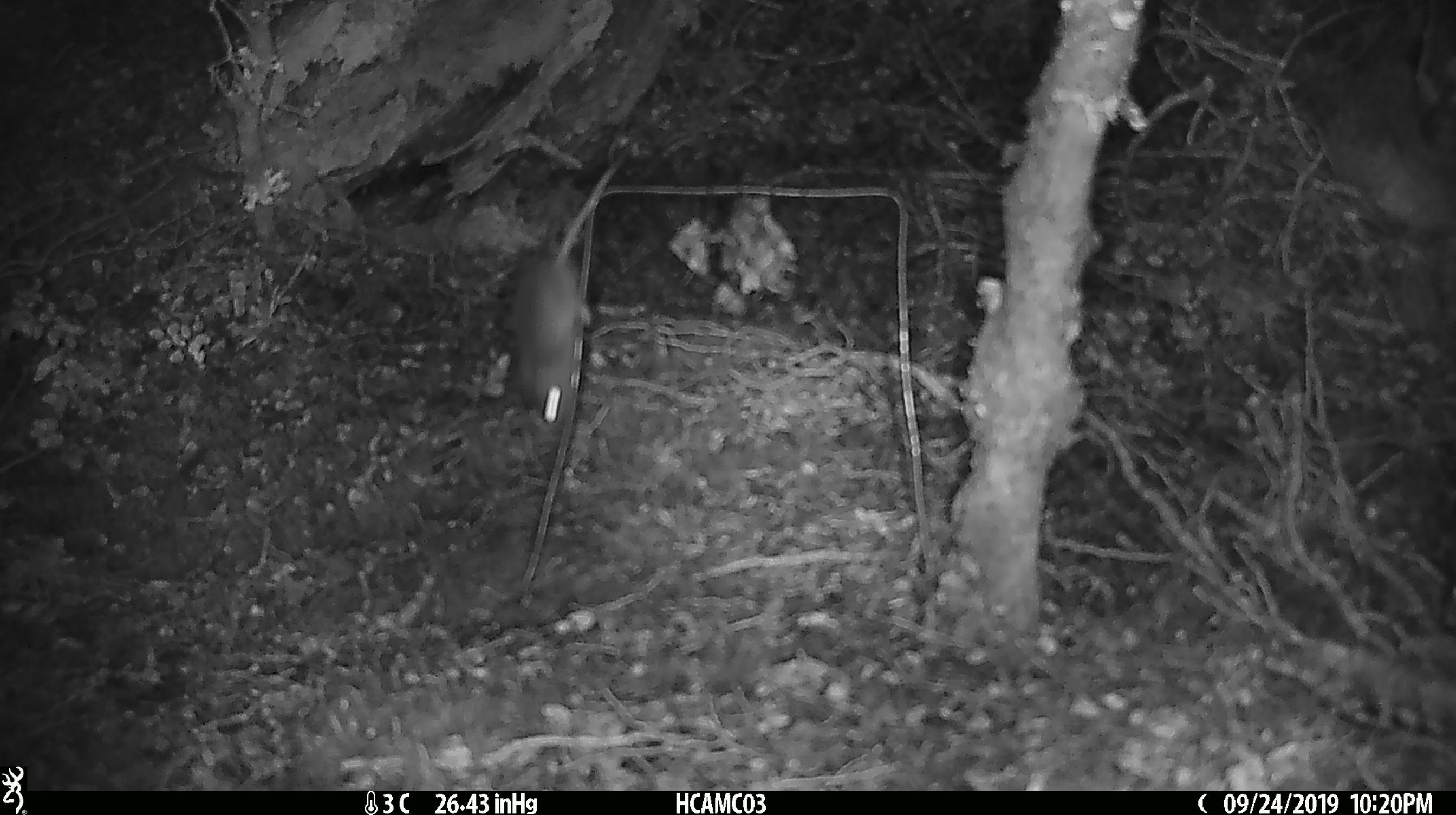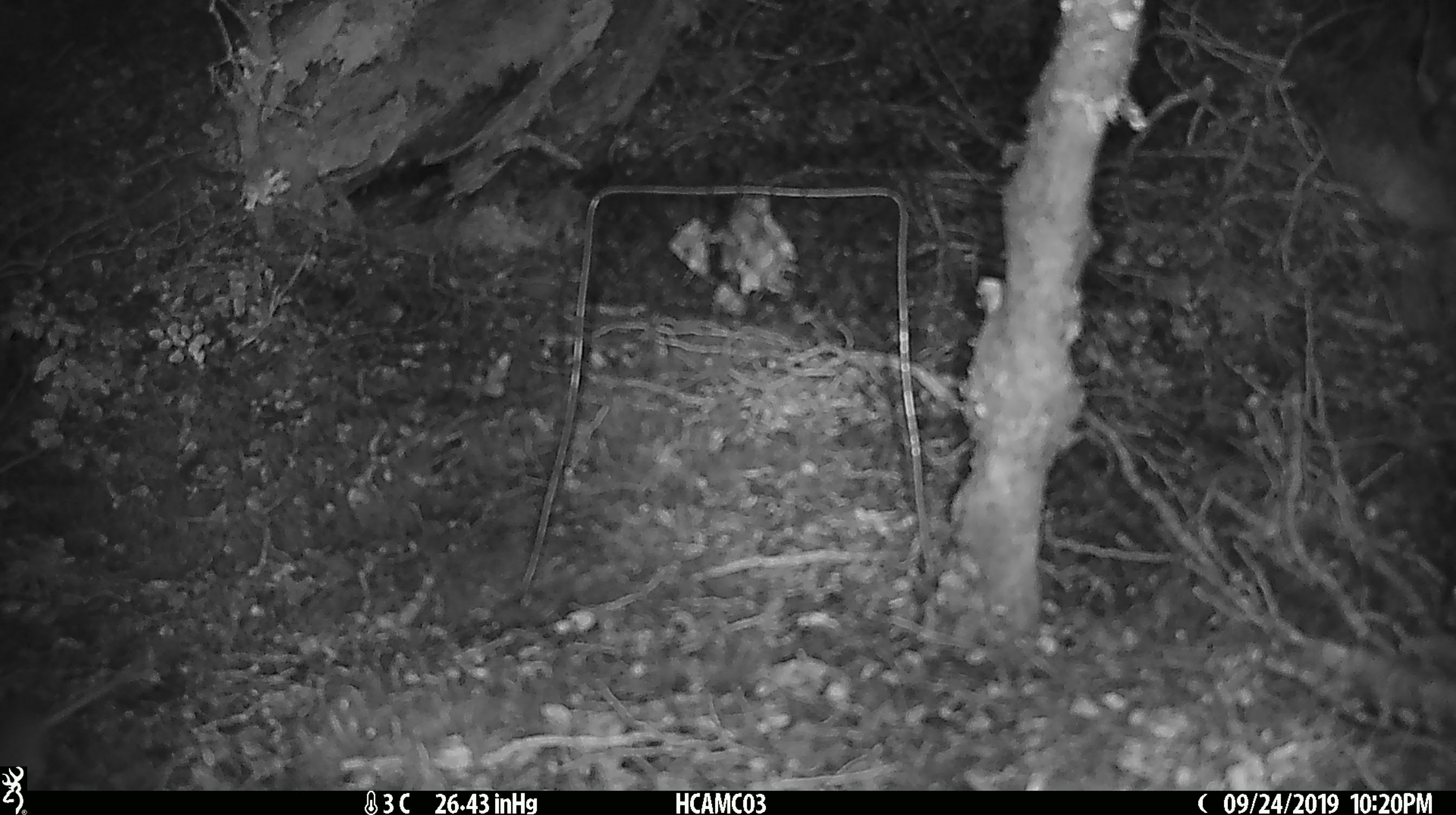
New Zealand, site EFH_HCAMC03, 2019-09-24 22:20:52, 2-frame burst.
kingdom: Animalia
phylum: Chordata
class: Mammalia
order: Rodentia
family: Muridae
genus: Mus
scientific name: Mus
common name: mouse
Mouse (Mus).